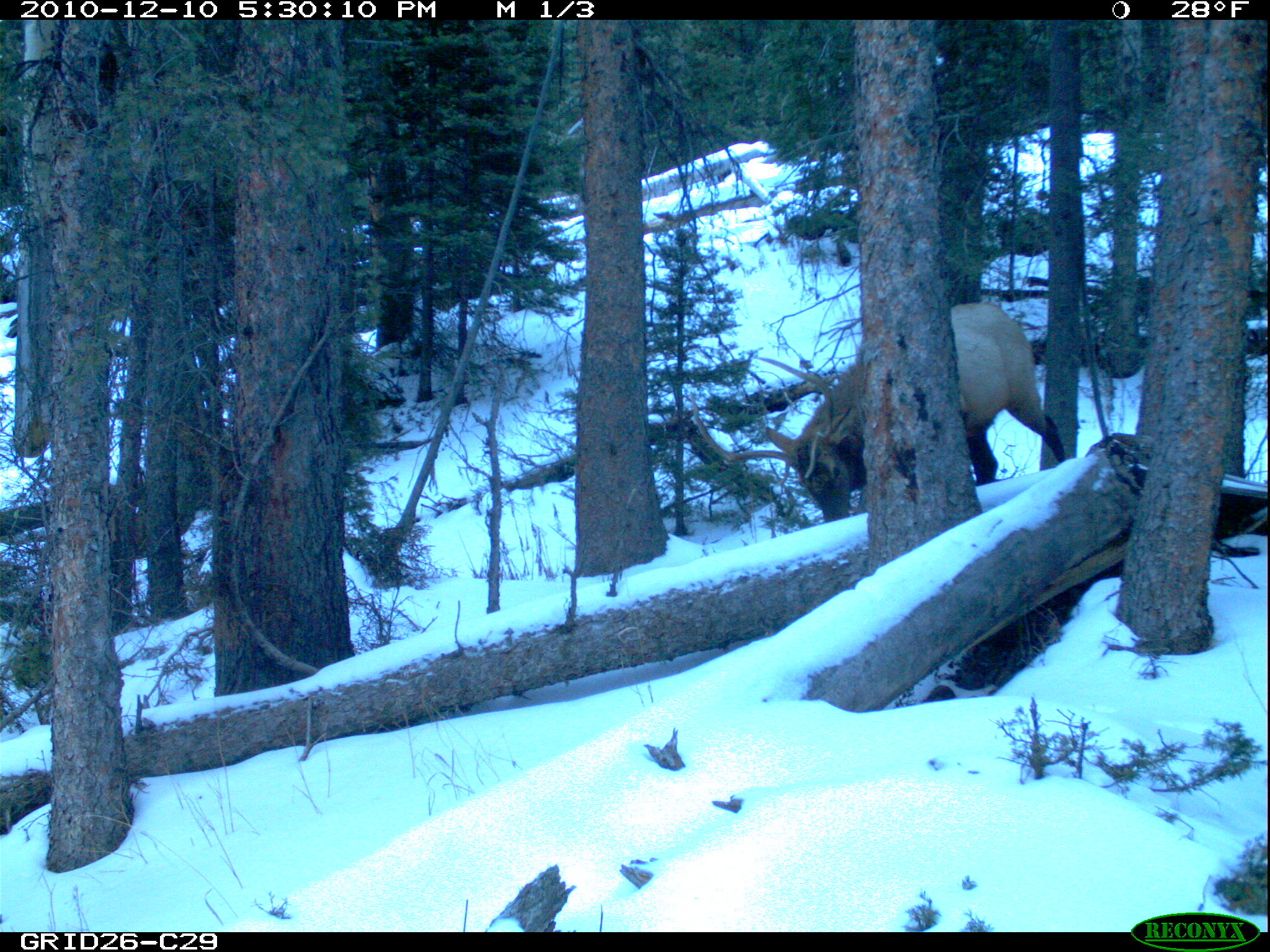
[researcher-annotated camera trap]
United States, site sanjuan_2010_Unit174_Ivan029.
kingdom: Animalia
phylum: Chordata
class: Mammalia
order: Artiodactyla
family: Cervidae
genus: Cervus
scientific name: Cervus elaphus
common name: red deer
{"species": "Cervus elaphus (red deer)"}